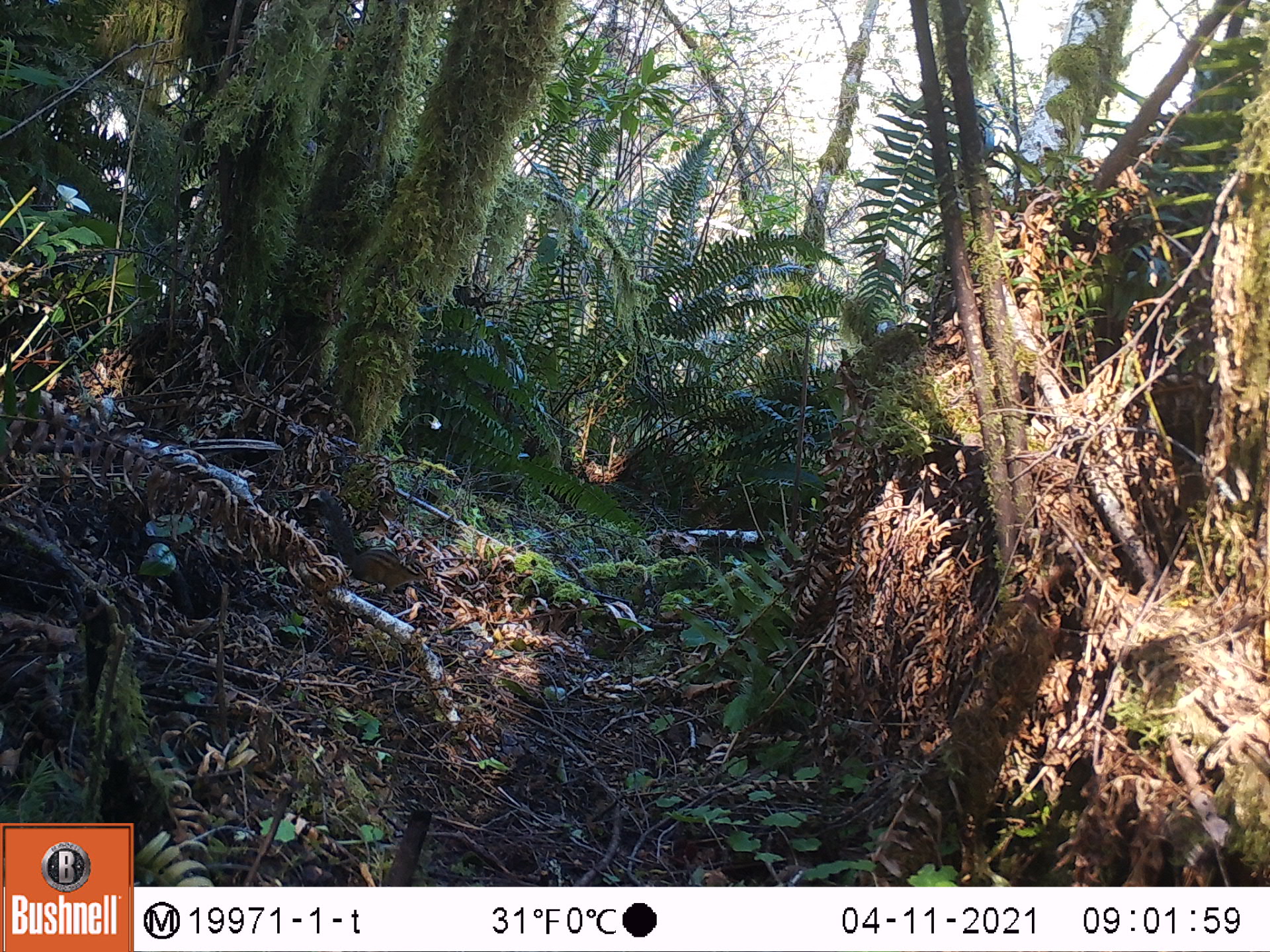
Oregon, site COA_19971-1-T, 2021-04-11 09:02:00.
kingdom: Animalia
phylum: Chordata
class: Mammalia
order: Rodentia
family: Sciuridae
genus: Neotamias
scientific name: Neotamias townsendii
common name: townsend's chipmunk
Townsend's chipmunk (Neotamias townsendii).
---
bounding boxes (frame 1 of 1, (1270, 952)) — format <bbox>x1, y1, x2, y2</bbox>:
townsend's chipmunk: <bbox>293, 485, 454, 620</bbox>